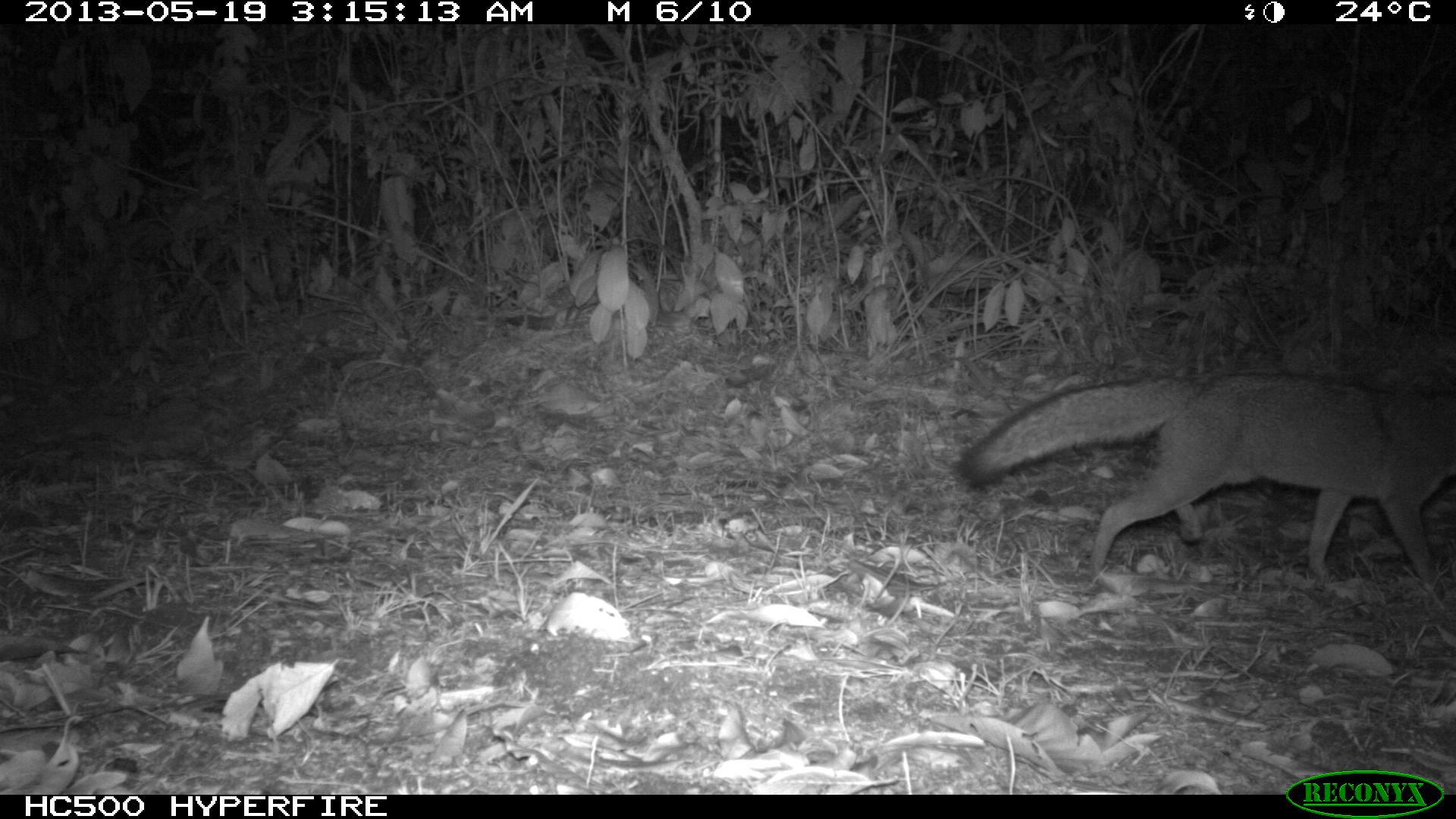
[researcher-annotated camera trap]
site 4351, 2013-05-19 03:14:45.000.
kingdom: Animalia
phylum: Chordata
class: Mammalia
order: Carnivora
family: Canidae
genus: Urocyon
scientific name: Urocyon cinereoargenteus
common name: gray fox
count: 1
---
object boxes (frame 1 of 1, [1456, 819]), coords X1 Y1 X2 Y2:
urocyon cinereoargenteus: 956 368 1456 606